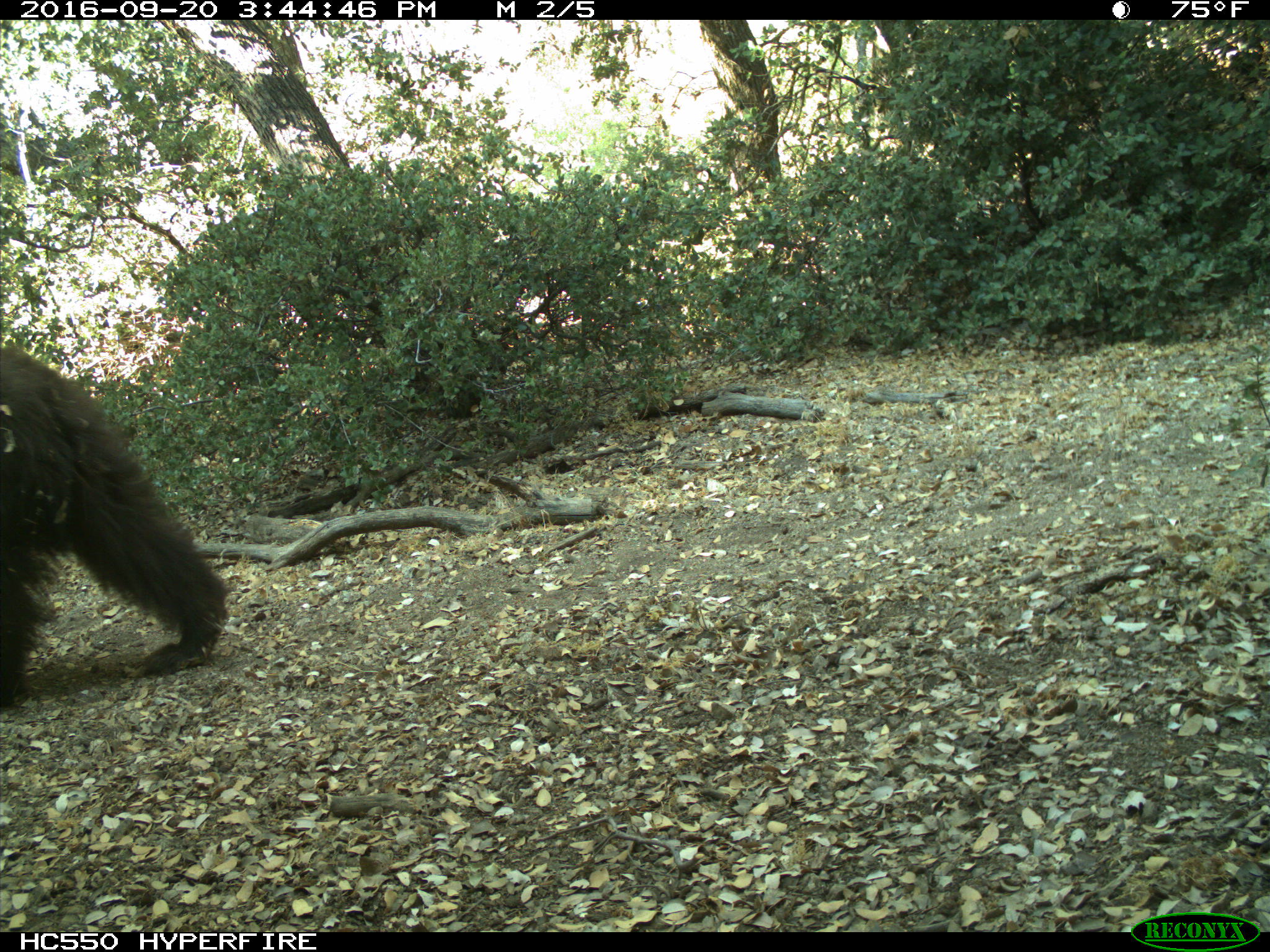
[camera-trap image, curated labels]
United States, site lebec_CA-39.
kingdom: Animalia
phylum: Chordata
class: Mammalia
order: Carnivora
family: Ursidae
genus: Ursus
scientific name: Ursus americanus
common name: american black bear